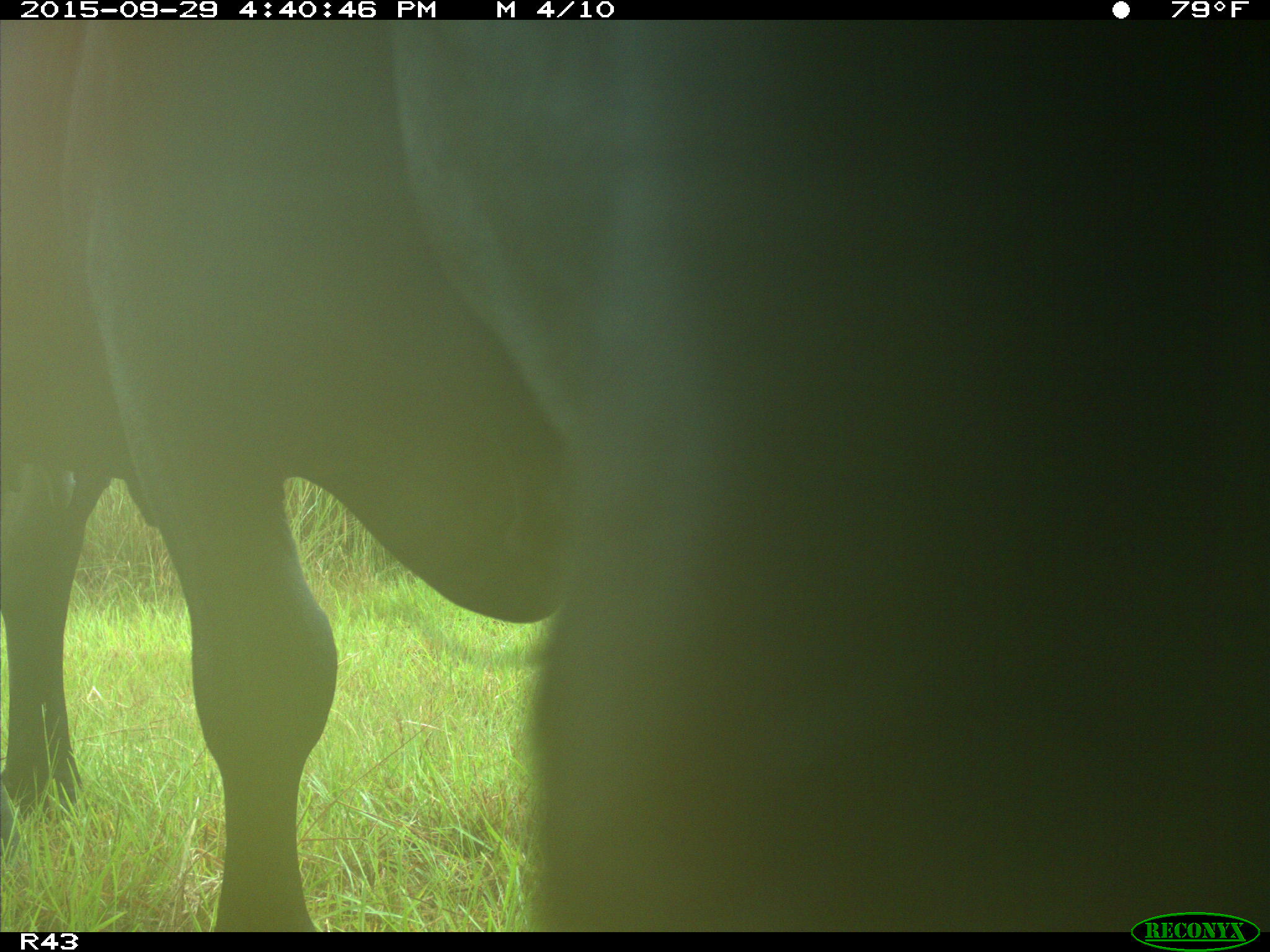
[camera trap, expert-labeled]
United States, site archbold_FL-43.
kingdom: Animalia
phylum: Chordata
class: Mammalia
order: Artiodactyla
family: Bovidae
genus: Bos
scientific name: Bos taurus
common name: domestic cow